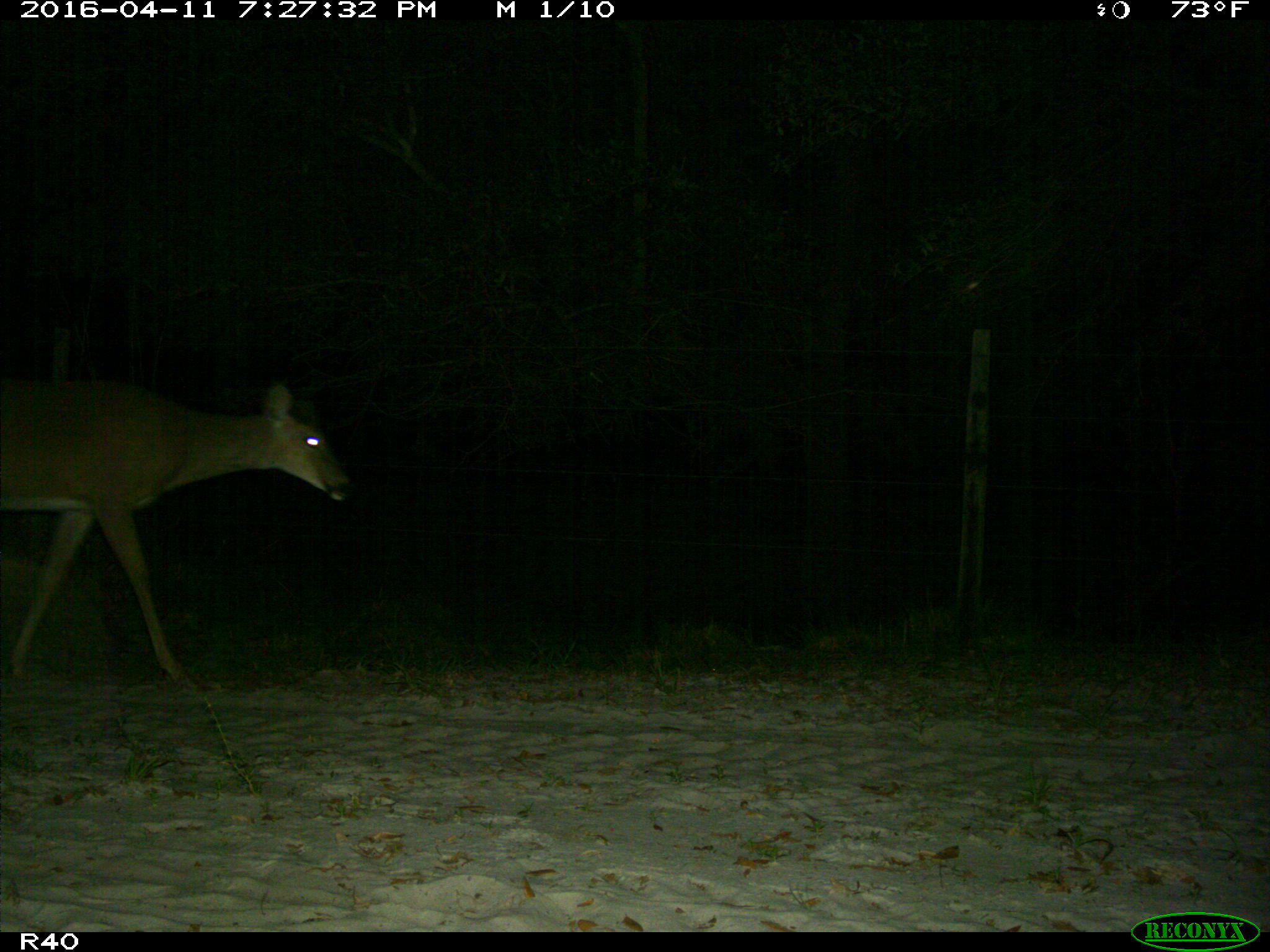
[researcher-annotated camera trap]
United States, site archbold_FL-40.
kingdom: Animalia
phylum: Chordata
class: Mammalia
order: Artiodactyla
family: Cervidae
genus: Odocoileus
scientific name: Odocoileus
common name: deer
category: unidentified deer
Unidentified deer (deer) (Odocoileus).